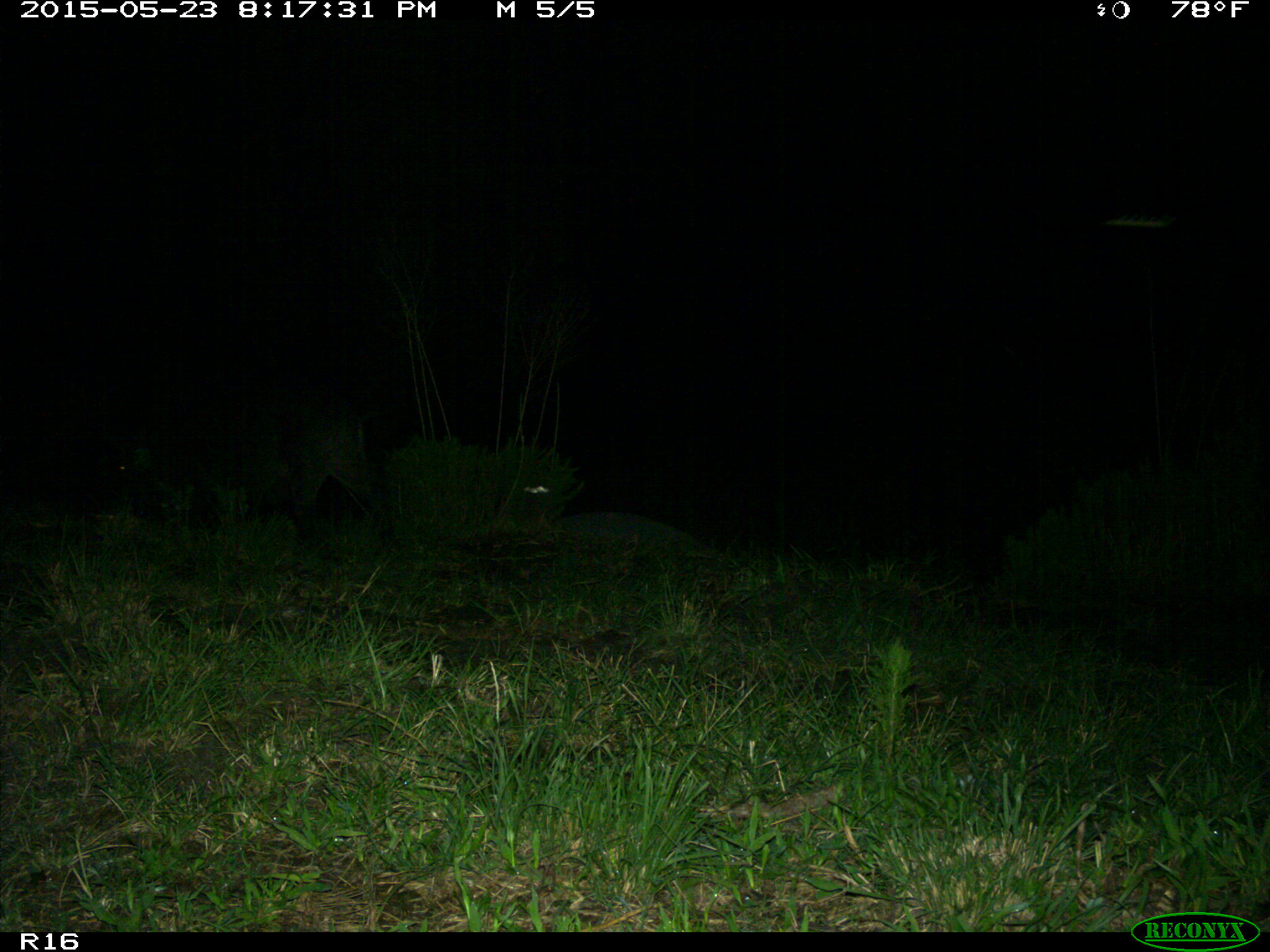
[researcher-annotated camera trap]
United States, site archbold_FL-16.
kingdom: Animalia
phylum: Chordata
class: Mammalia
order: Artiodactyla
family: Suidae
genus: Sus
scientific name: Sus scrofa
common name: wild boar